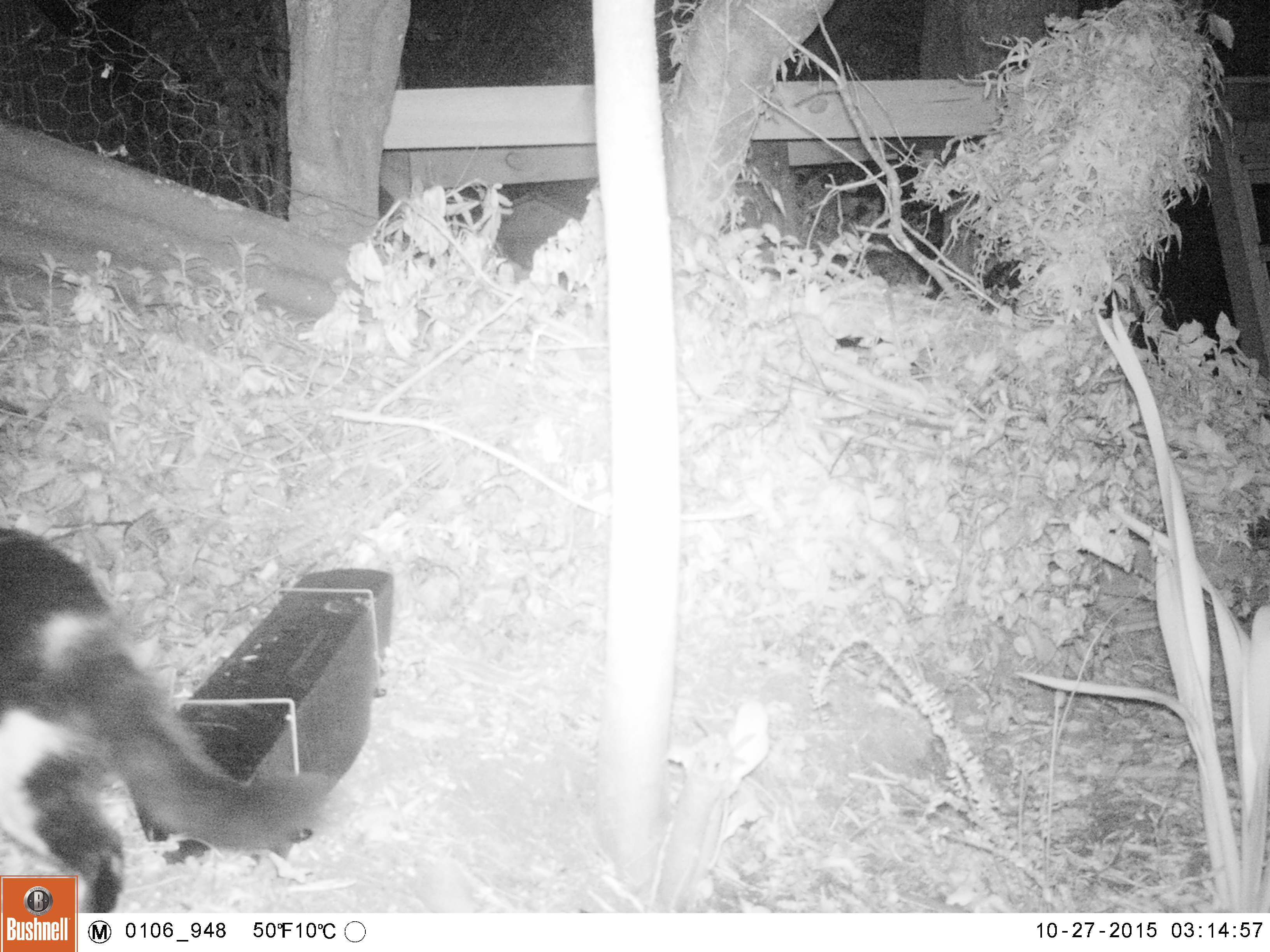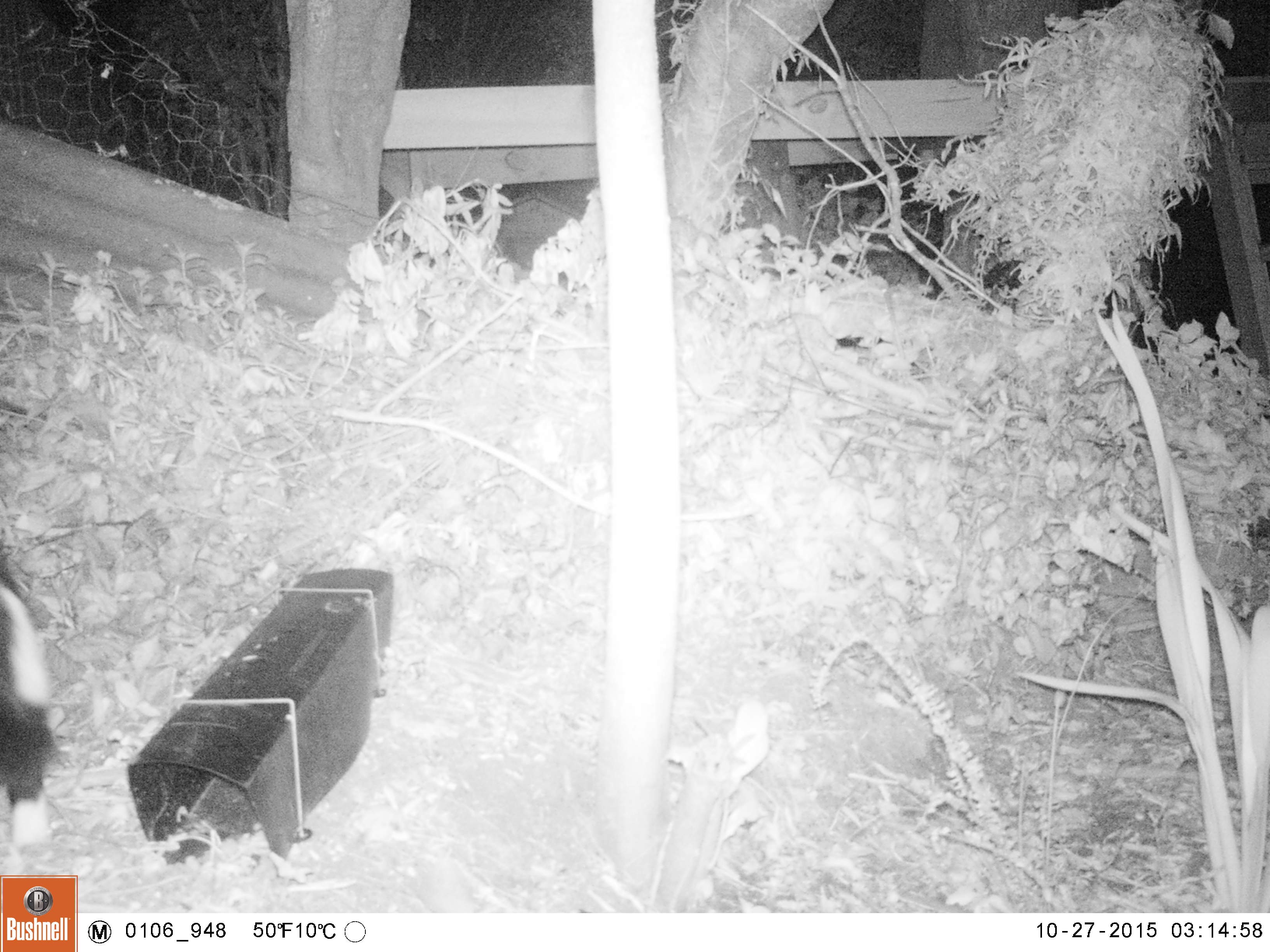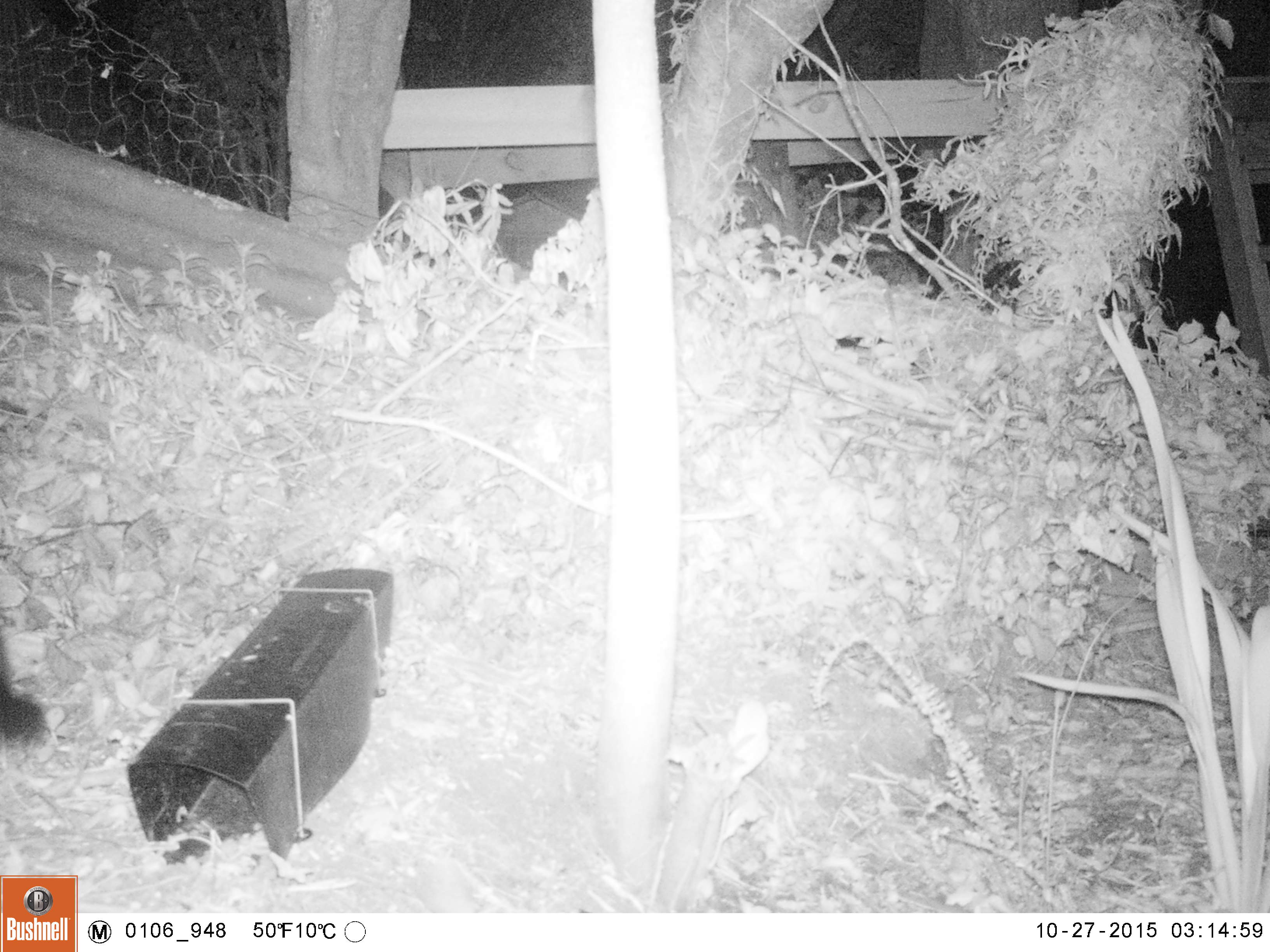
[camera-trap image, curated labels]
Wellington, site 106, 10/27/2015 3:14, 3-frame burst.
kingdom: Animalia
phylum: Chordata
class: Mammalia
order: Carnivora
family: Felidae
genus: Felis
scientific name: Felis catus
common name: cat